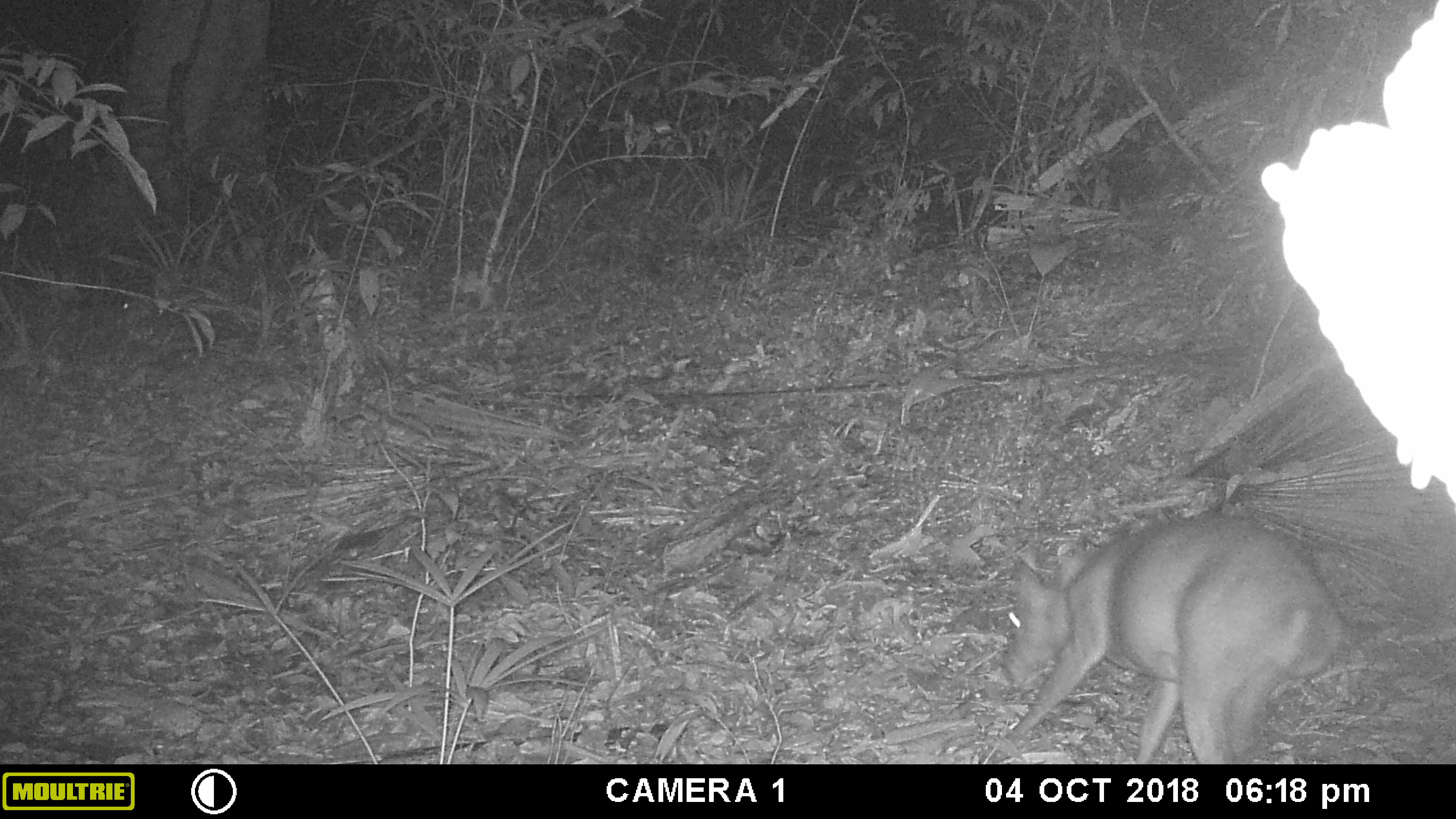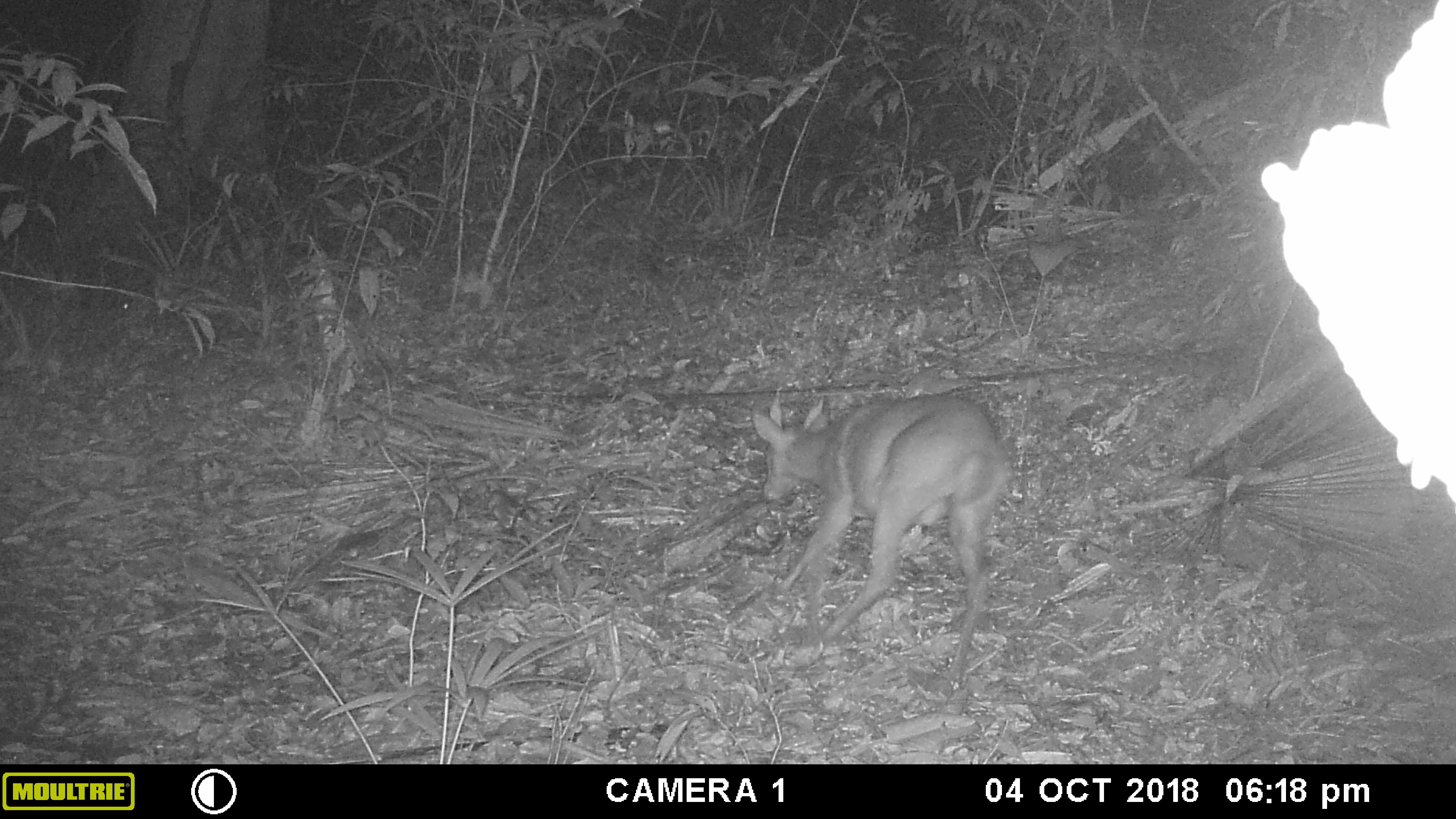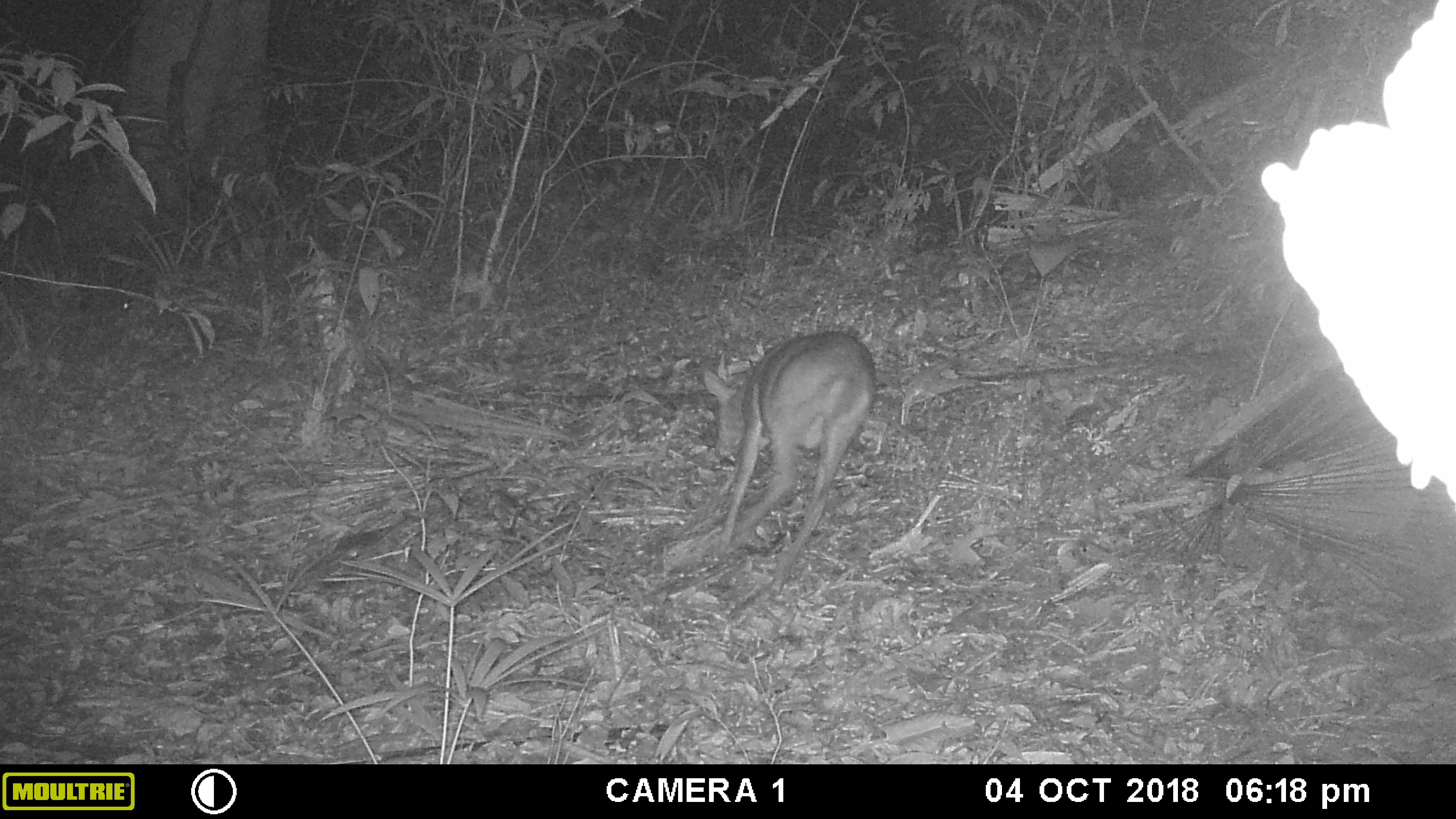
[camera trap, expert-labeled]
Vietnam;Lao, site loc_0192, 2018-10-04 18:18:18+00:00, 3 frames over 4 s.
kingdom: Animalia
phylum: Chordata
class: Mammalia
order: Artiodactyla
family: Cervidae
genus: Muntiacus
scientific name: Muntiacus vuquangensis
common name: large-antlered muntjac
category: large antlered muntjac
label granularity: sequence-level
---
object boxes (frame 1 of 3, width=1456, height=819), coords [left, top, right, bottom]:
large antlered muntjac: [999, 507, 1343, 764]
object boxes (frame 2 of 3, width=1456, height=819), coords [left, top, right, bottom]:
large antlered muntjac: [752, 392, 1011, 677]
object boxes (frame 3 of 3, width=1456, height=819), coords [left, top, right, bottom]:
large antlered muntjac: [702, 329, 877, 595]